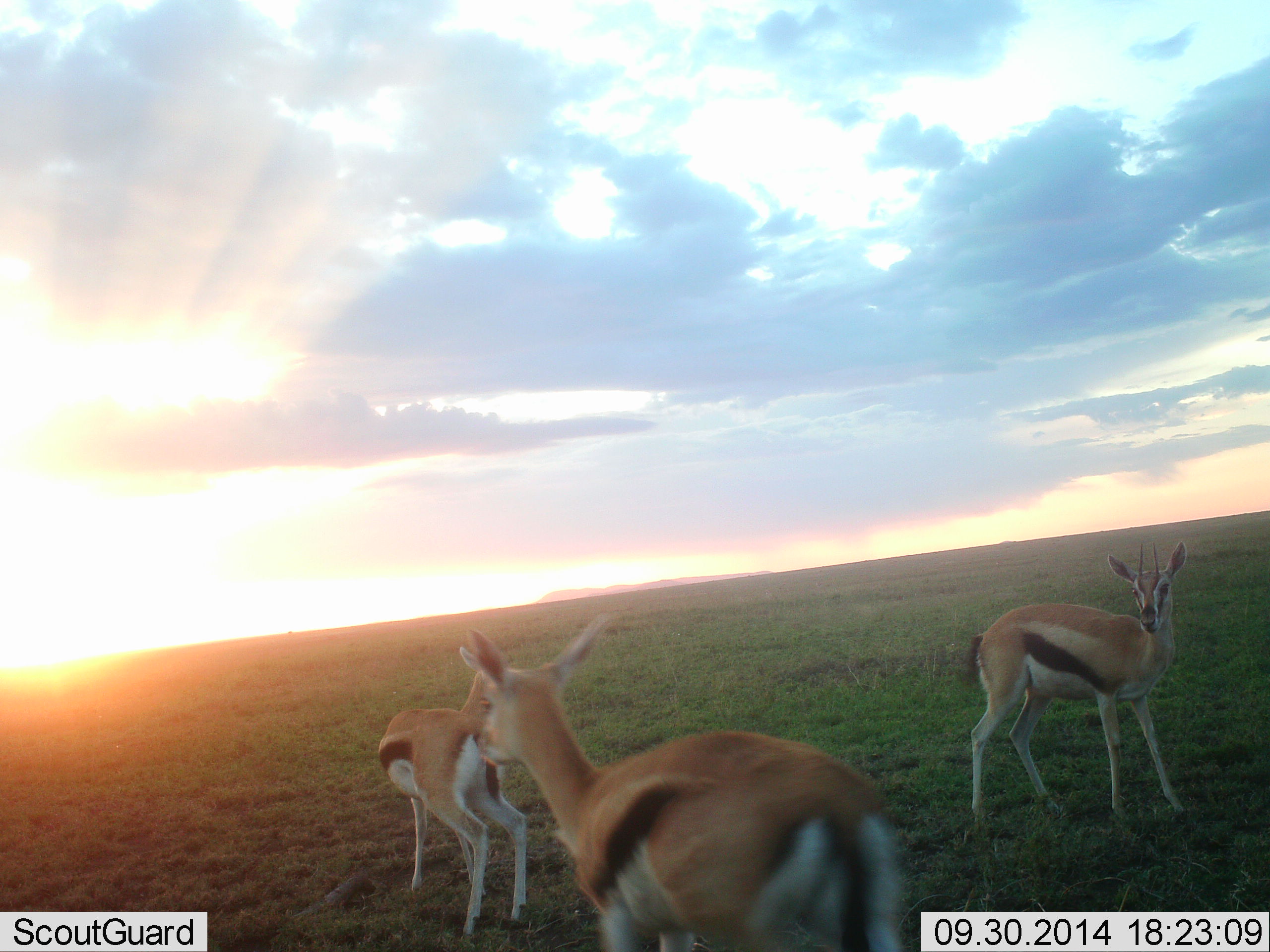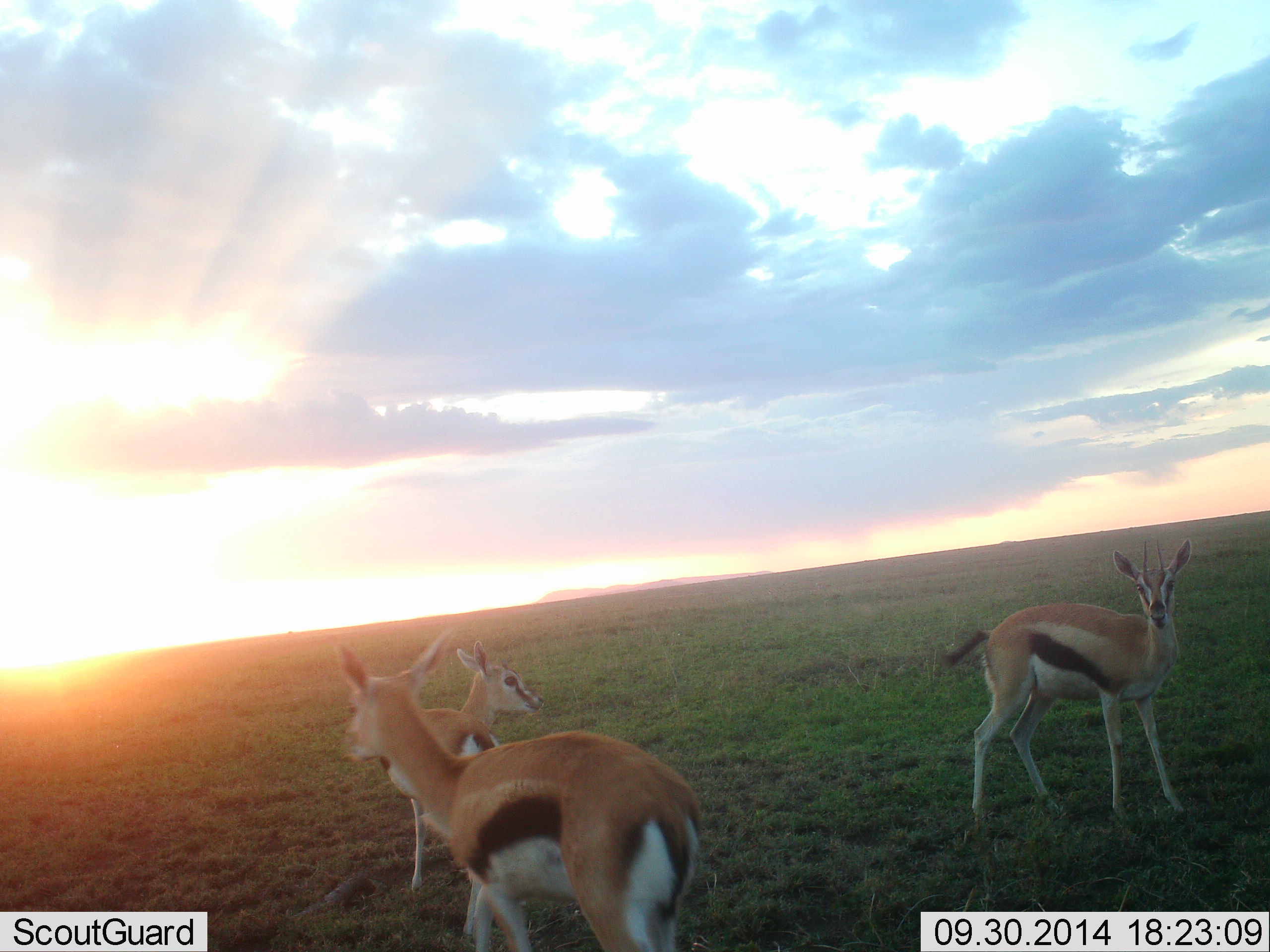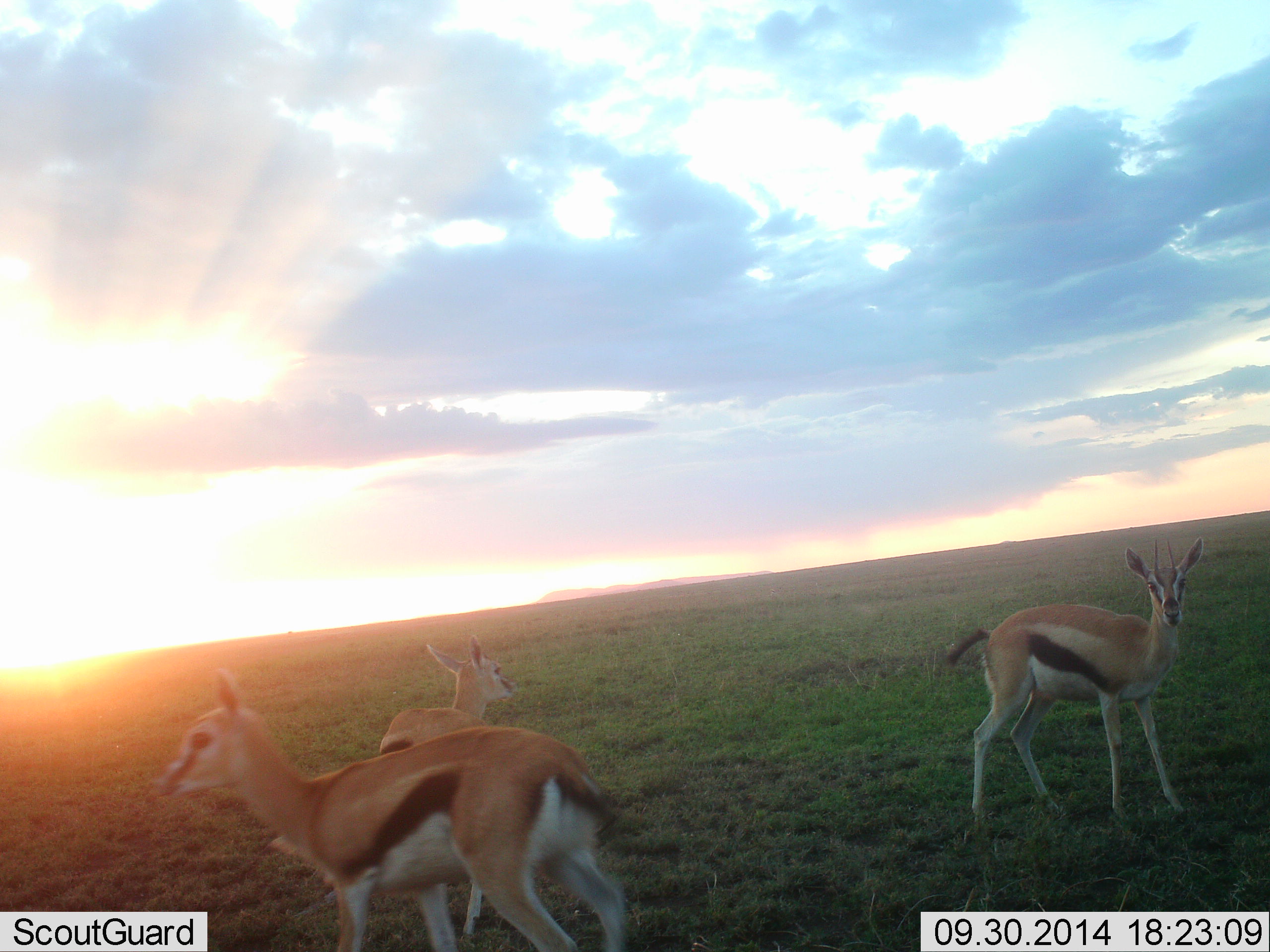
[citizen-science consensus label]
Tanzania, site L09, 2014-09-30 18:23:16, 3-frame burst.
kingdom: Animalia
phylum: Chordata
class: Mammalia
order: Artiodactyla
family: Bovidae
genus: Eudorcas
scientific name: Eudorcas thomsonii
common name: thomson's gazelle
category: gazellethomsons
Gazellethomsons (thomson's gazelle) (Eudorcas thomsonii), count 3. Behavior (volunteer vote fractions): standing 90%, resting 0%, moving 30%, interacting 0%. Young present (vote fraction): 0%. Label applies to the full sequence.